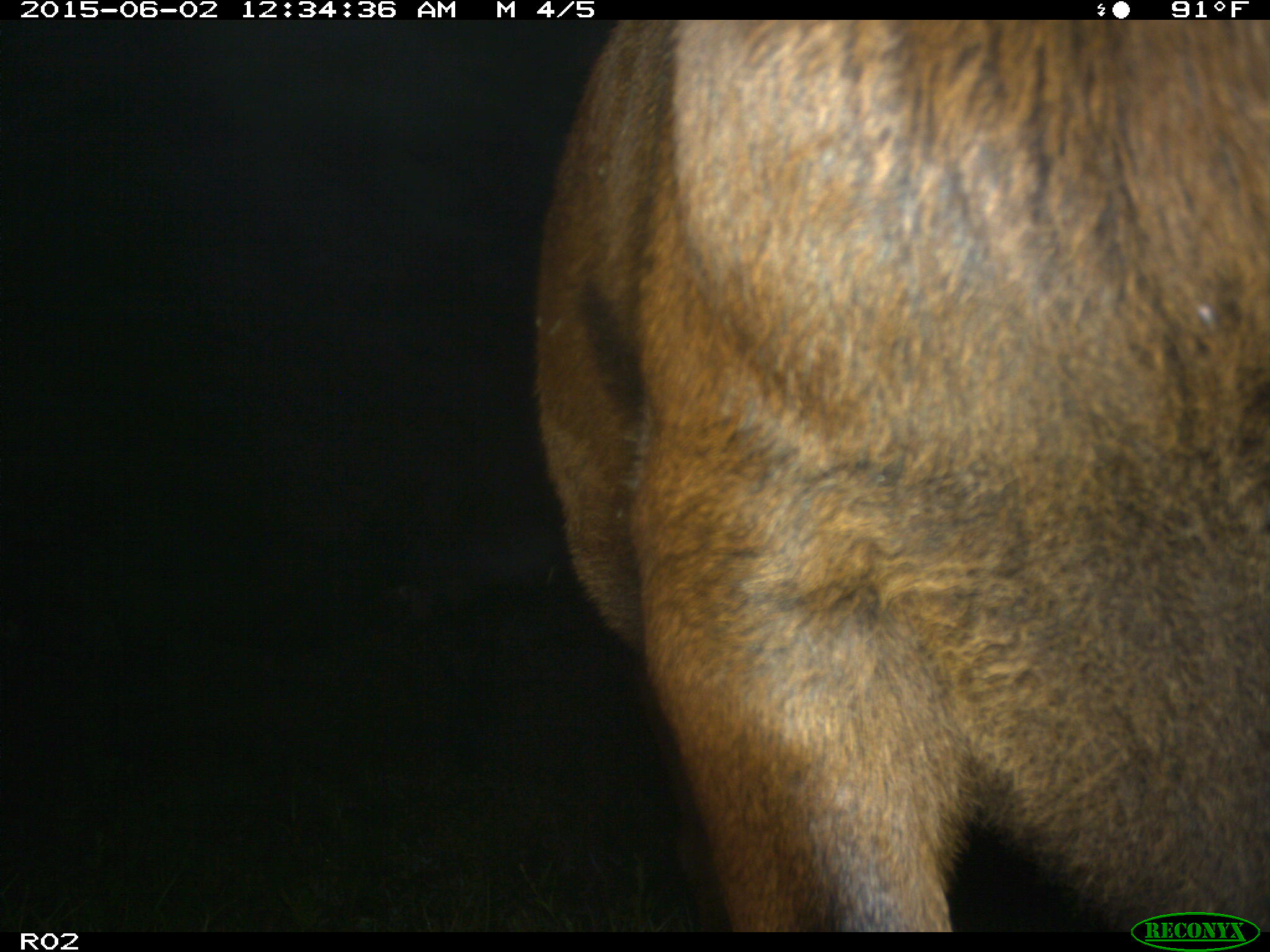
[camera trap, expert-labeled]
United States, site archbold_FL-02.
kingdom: Animalia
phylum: Chordata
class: Mammalia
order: Artiodactyla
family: Bovidae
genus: Bos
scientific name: Bos taurus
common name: domestic cow